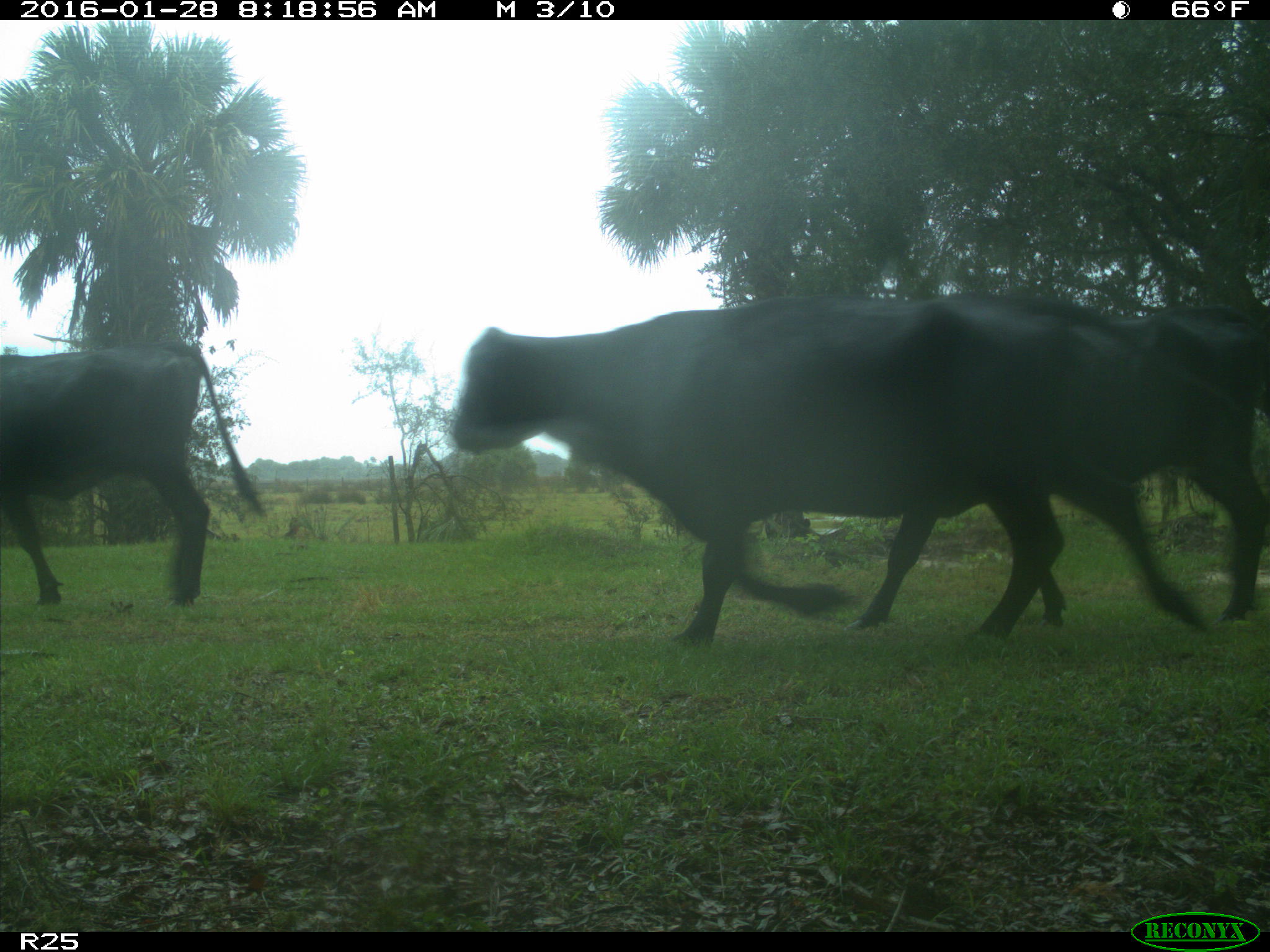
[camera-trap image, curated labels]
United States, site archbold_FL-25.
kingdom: Animalia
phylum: Chordata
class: Mammalia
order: Artiodactyla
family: Bovidae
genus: Bos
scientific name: Bos taurus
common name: domestic cow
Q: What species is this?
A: Bos taurus (domestic cow).